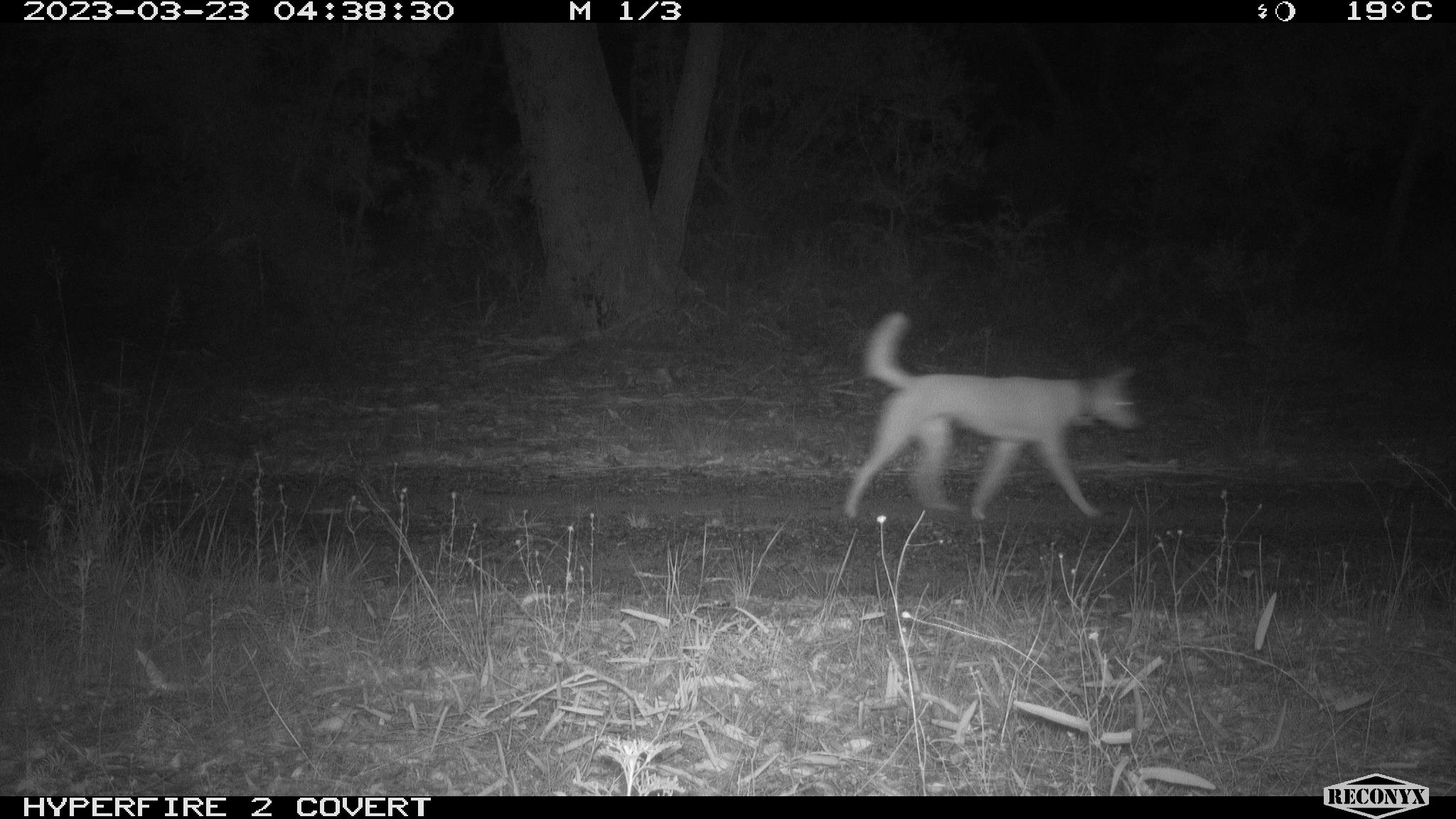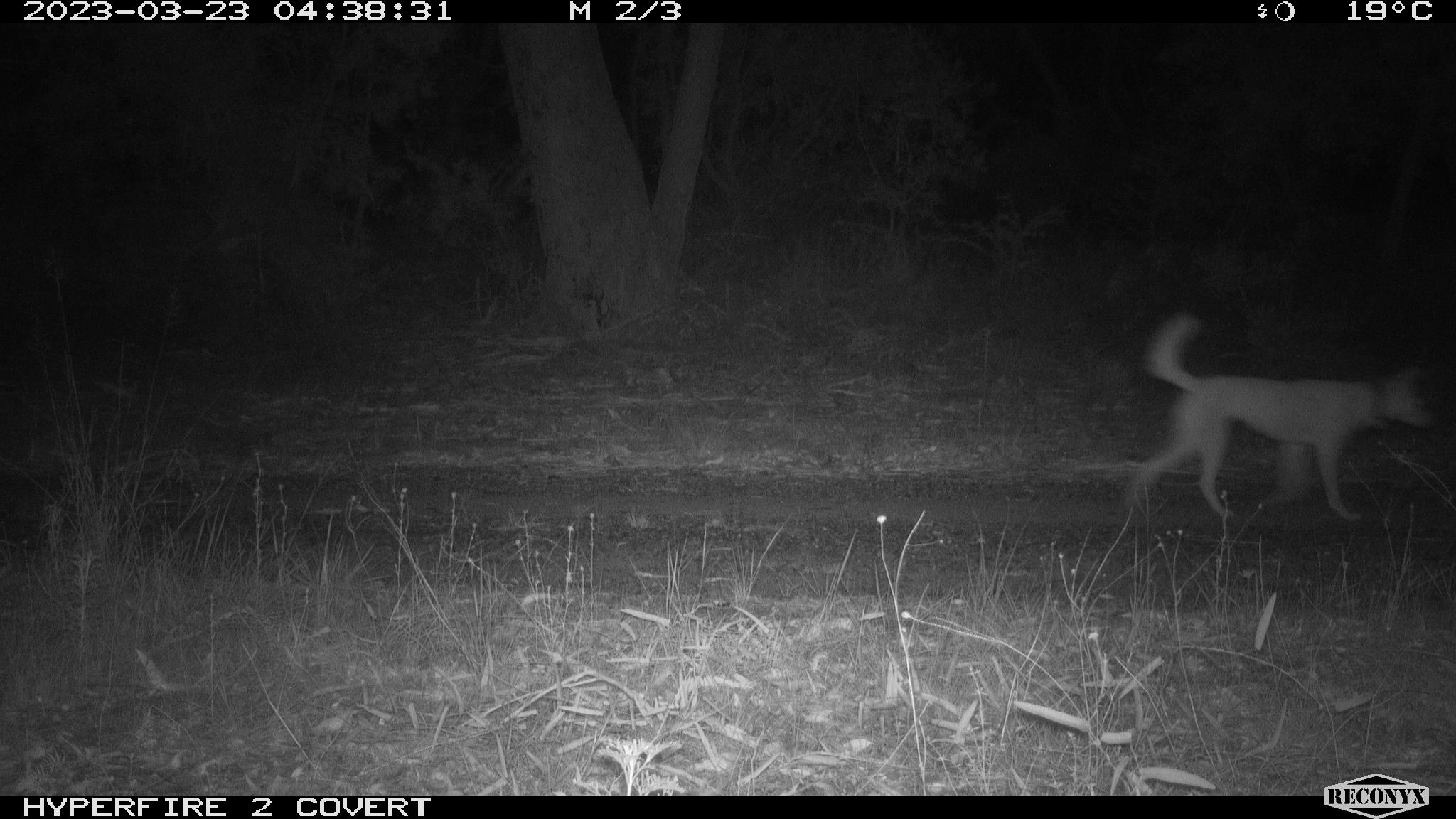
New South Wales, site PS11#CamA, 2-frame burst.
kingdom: Animalia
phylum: Chordata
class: Mammalia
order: Carnivora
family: Canidae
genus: Canis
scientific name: Canis familiaris dingo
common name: dingo